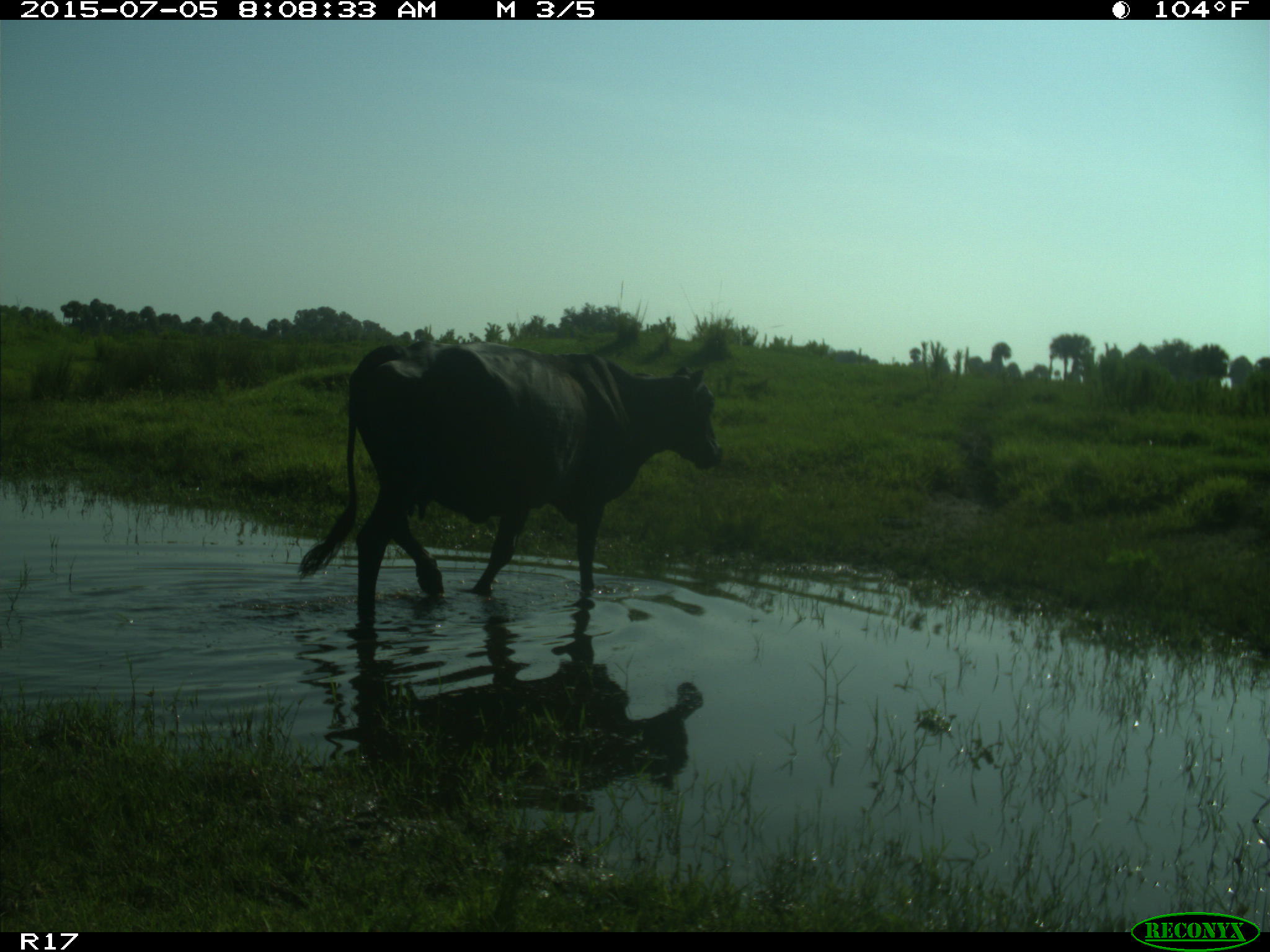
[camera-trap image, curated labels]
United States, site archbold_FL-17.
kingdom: Animalia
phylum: Chordata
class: Mammalia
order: Artiodactyla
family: Bovidae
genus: Bos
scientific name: Bos taurus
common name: domestic cow